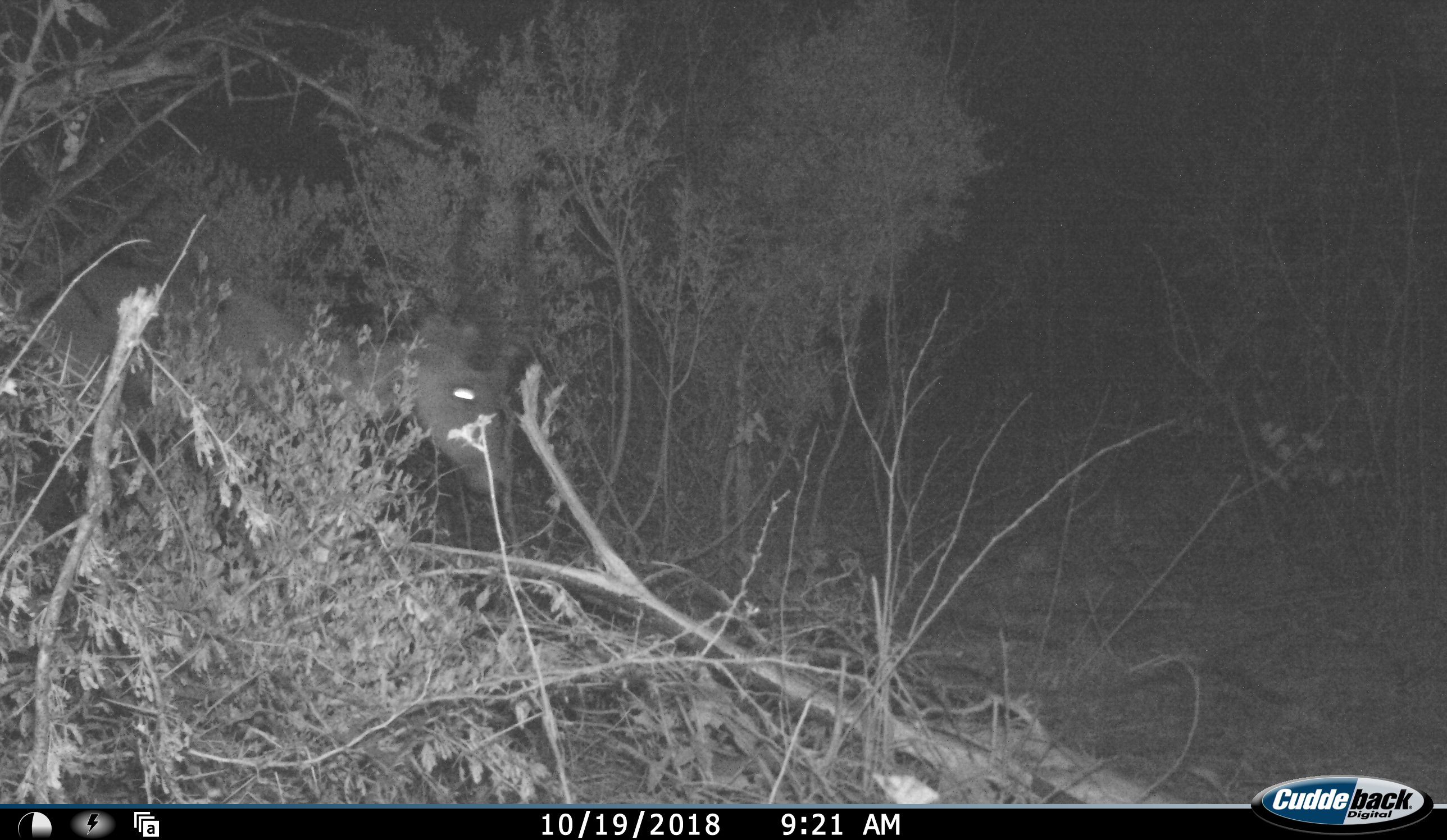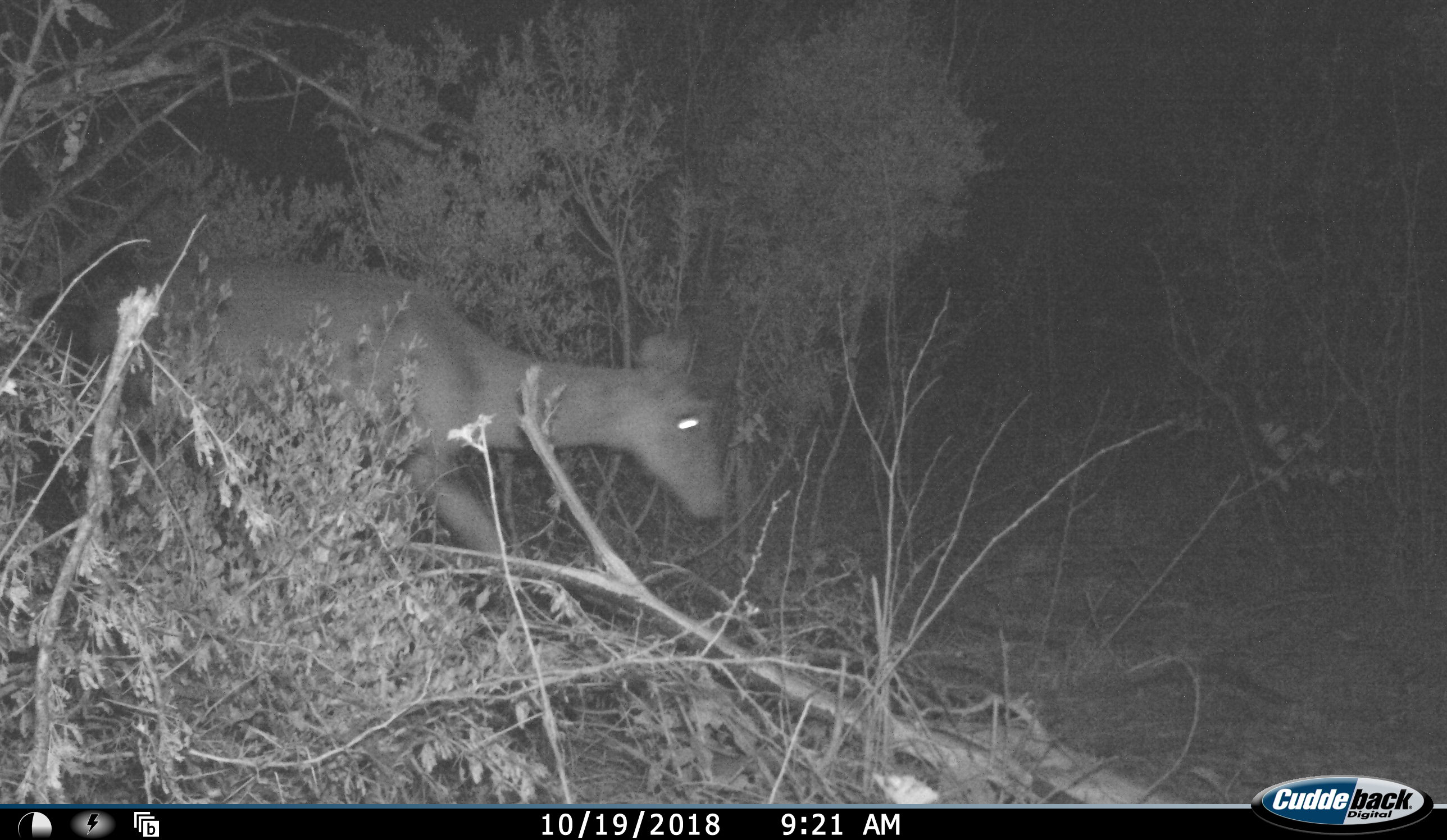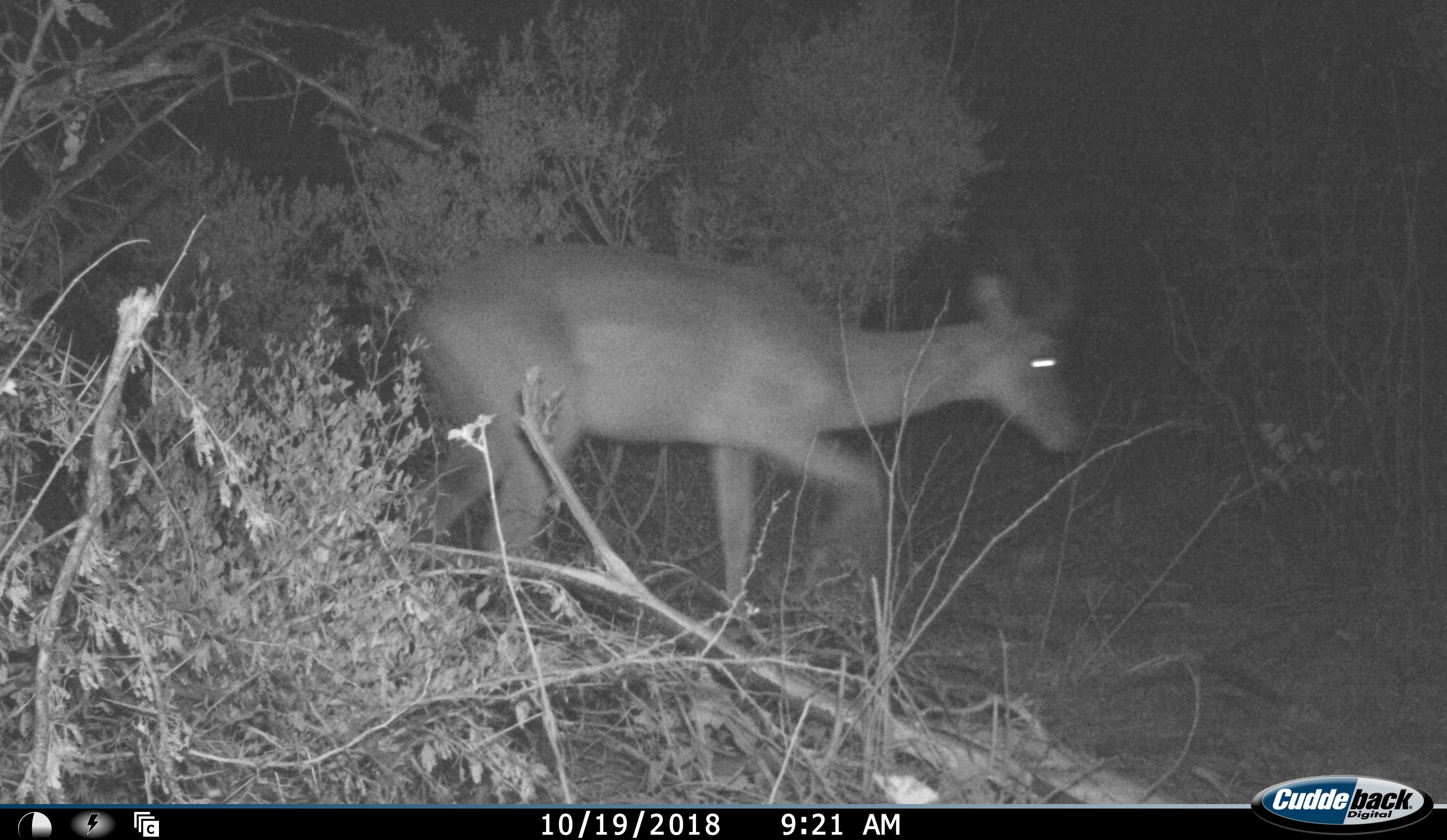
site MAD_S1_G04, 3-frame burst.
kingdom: Animalia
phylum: Chordata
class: Mammalia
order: Artiodactyla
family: Bovidae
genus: Aepyceros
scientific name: Aepyceros melampus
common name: impala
Impala (Aepyceros melampus), count 1. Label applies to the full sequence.